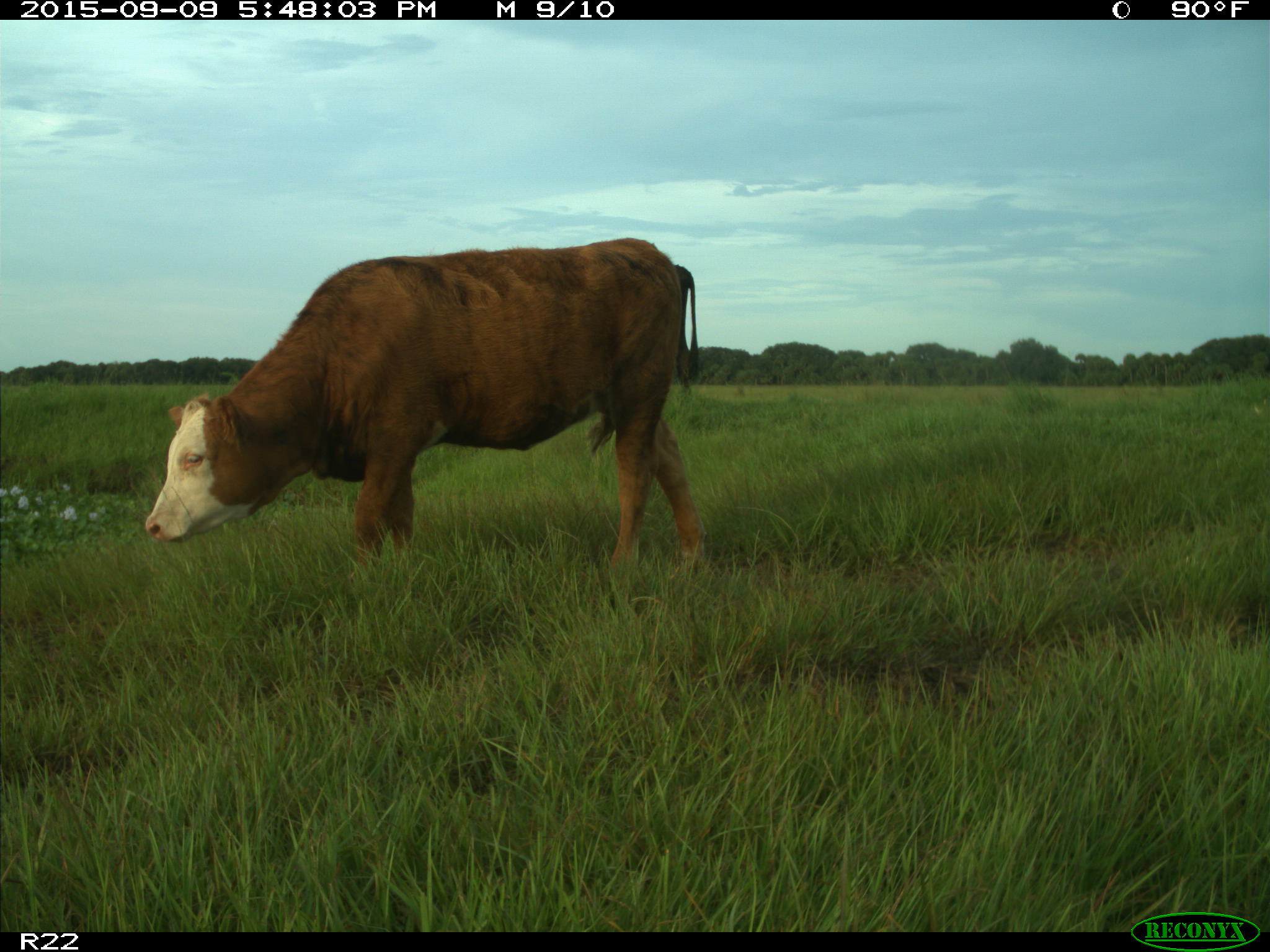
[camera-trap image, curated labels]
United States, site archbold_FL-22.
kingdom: Animalia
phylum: Chordata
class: Mammalia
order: Artiodactyla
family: Bovidae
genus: Bos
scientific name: Bos taurus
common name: domestic cow